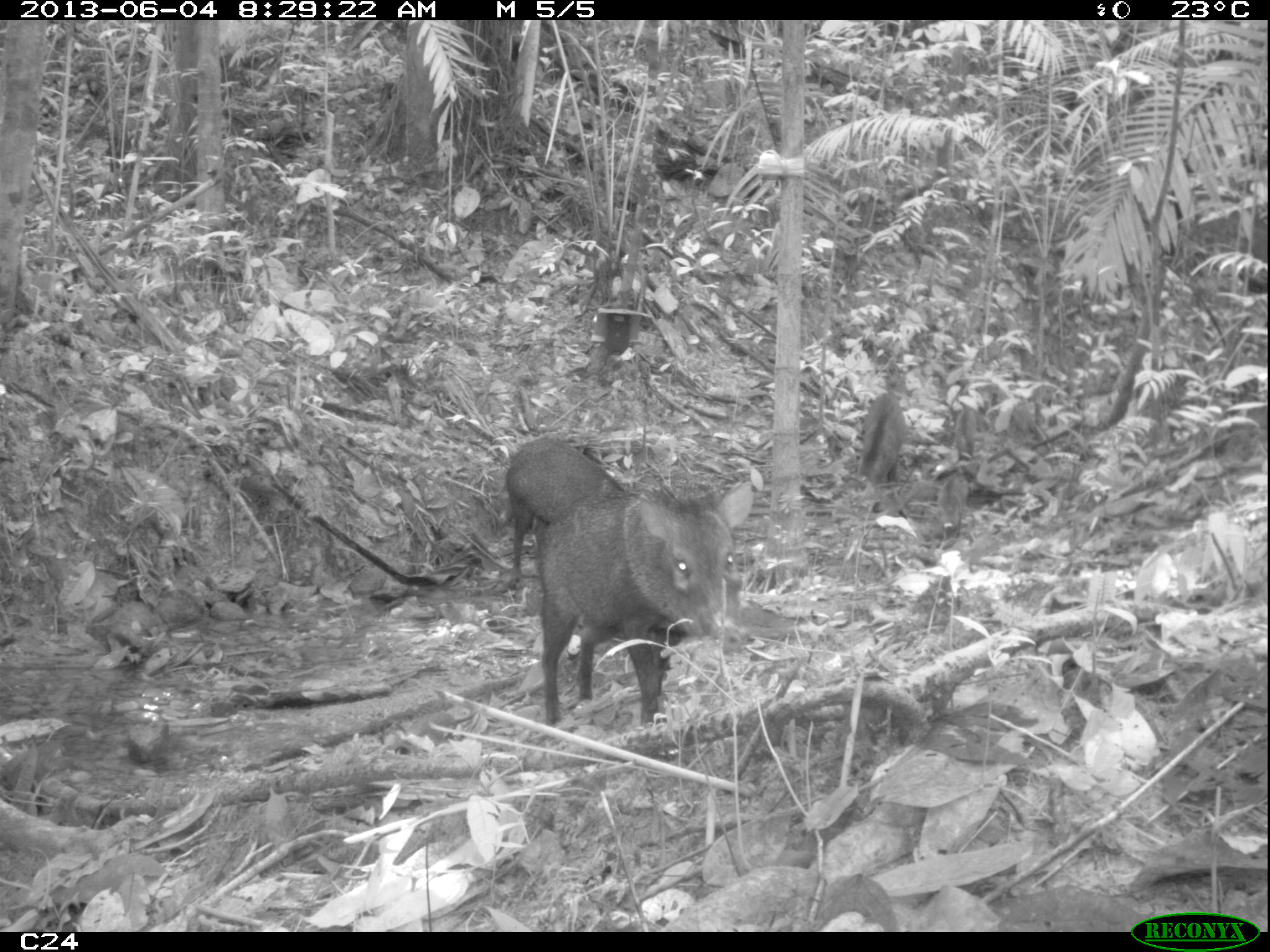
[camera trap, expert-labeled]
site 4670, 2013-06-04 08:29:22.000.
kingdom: Animalia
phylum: Chordata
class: Mammalia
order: Artiodactyla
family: Tayassuidae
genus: Pecari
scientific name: Pecari tajacu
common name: collared peccary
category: tayassu tajacu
Tayassu tajacu (collared peccary) (Pecari tajacu), count 6, age adult.